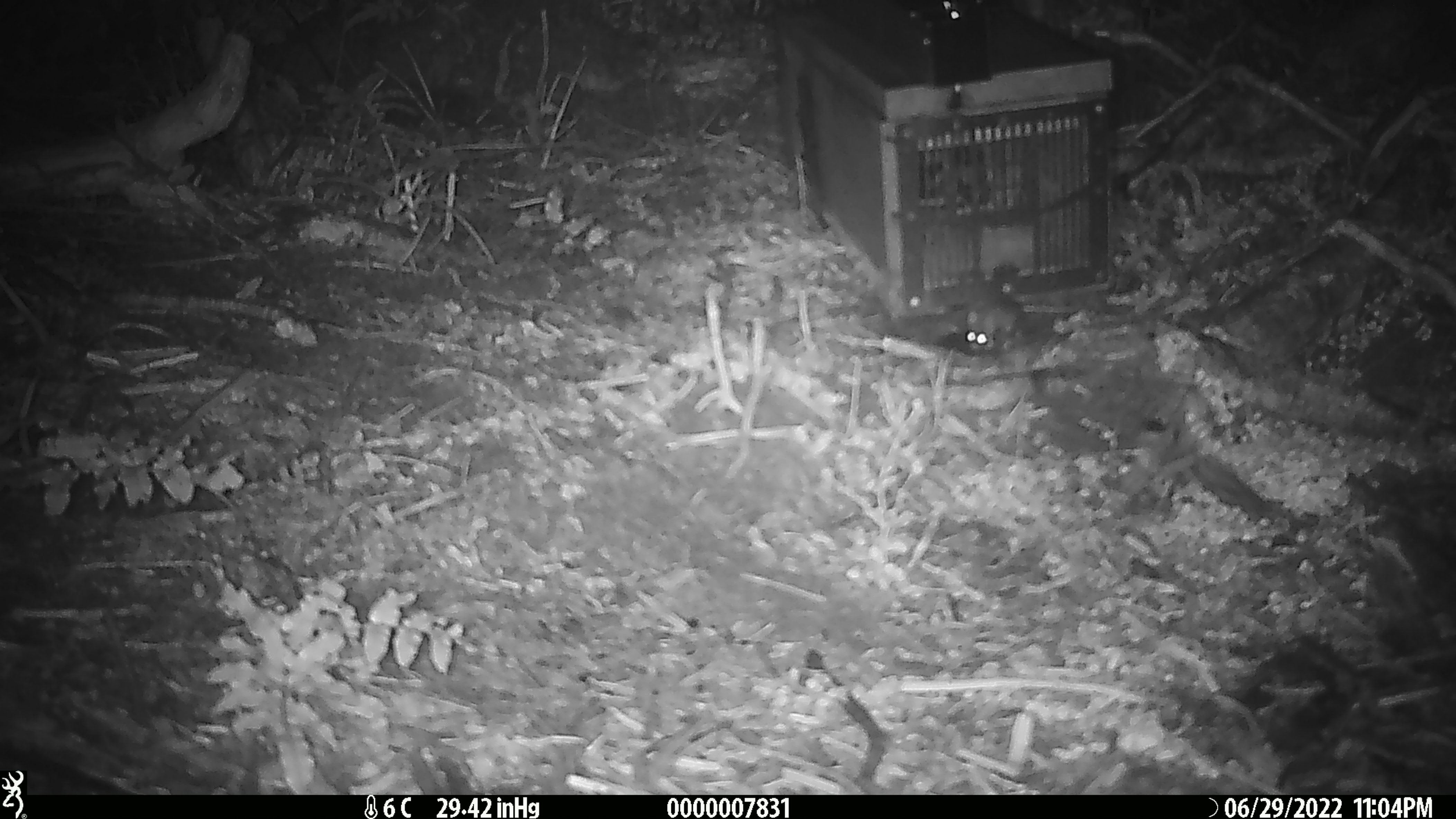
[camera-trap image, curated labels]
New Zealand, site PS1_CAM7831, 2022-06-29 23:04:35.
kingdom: Animalia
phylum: Chordata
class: Mammalia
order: Rodentia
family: Muridae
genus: Mus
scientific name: Mus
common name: mouse